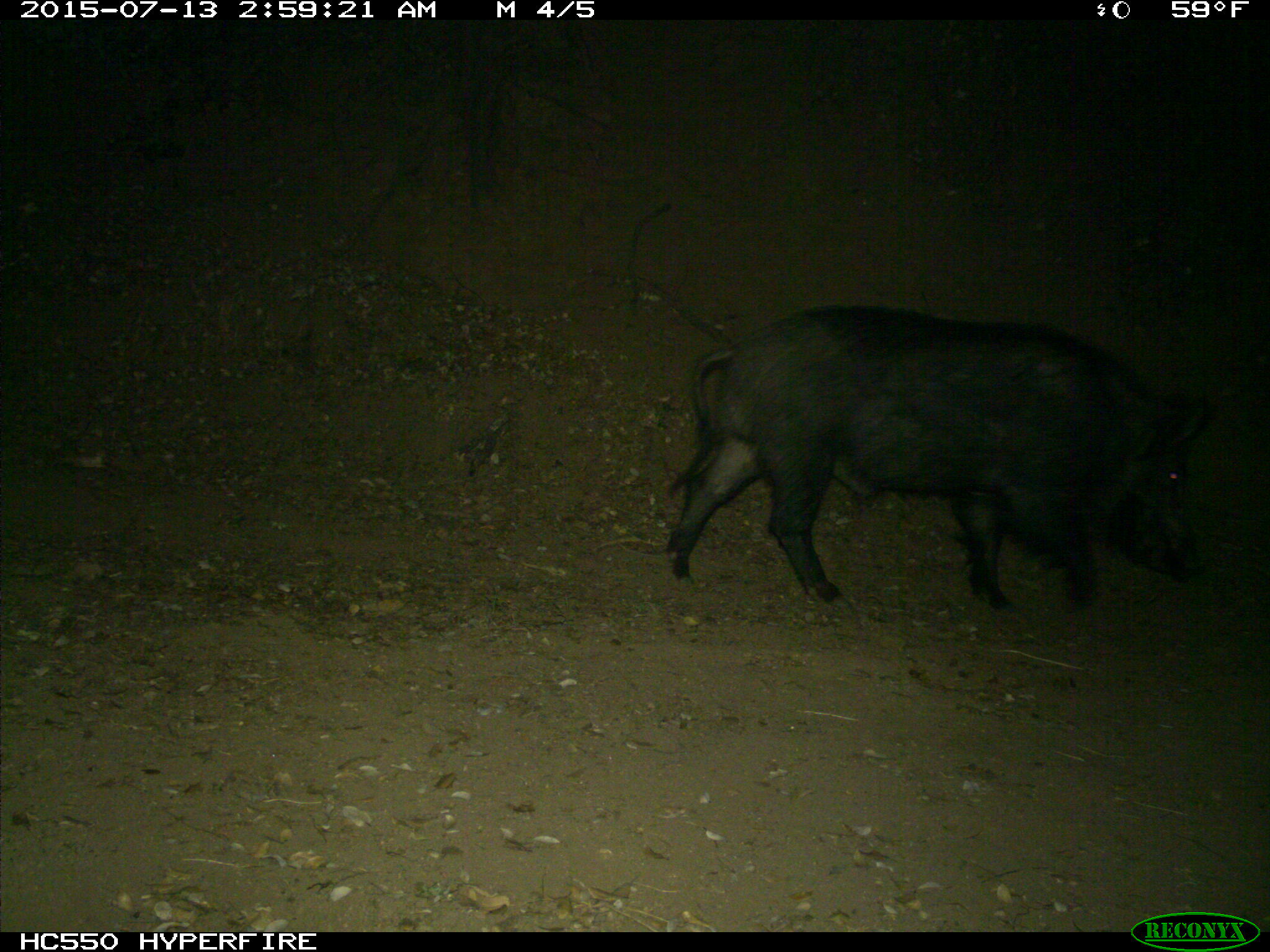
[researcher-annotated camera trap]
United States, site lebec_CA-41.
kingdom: Animalia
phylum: Chordata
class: Mammalia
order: Artiodactyla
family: Suidae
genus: Sus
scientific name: Sus scrofa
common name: wild boar